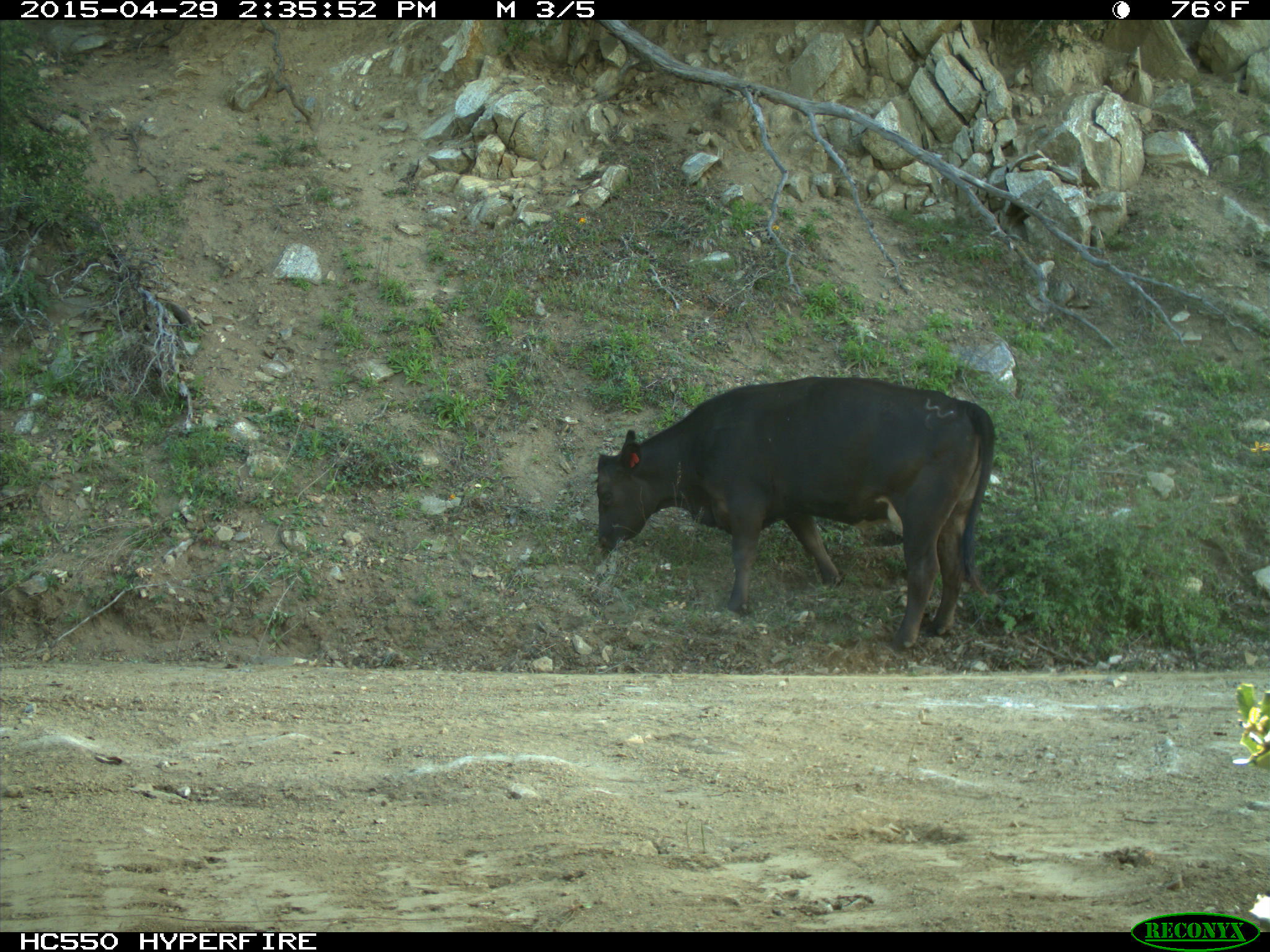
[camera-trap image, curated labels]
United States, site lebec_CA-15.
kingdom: Animalia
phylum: Chordata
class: Mammalia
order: Artiodactyla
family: Bovidae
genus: Bos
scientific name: Bos taurus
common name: domestic cow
Bos taurus (domestic cow).